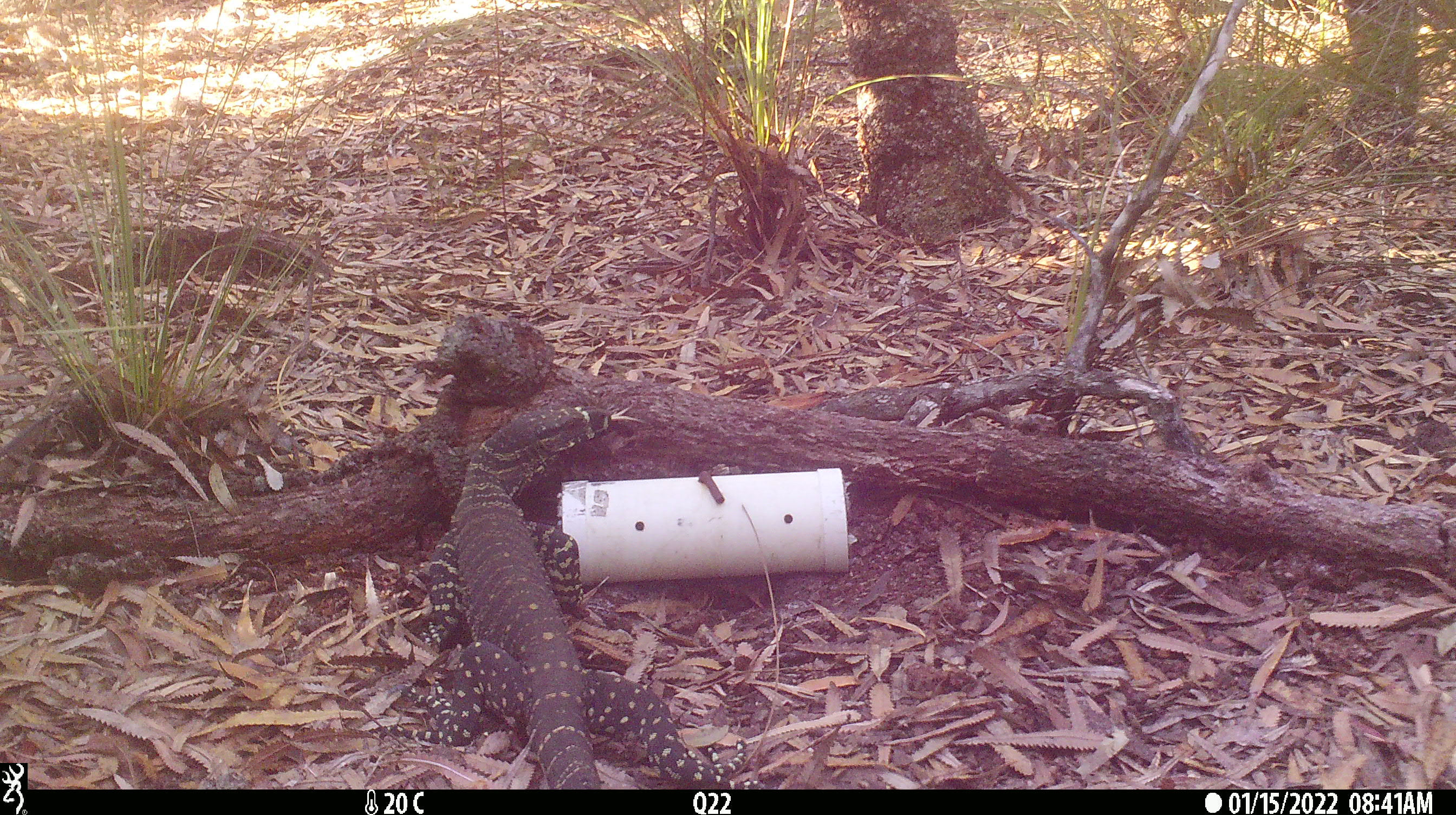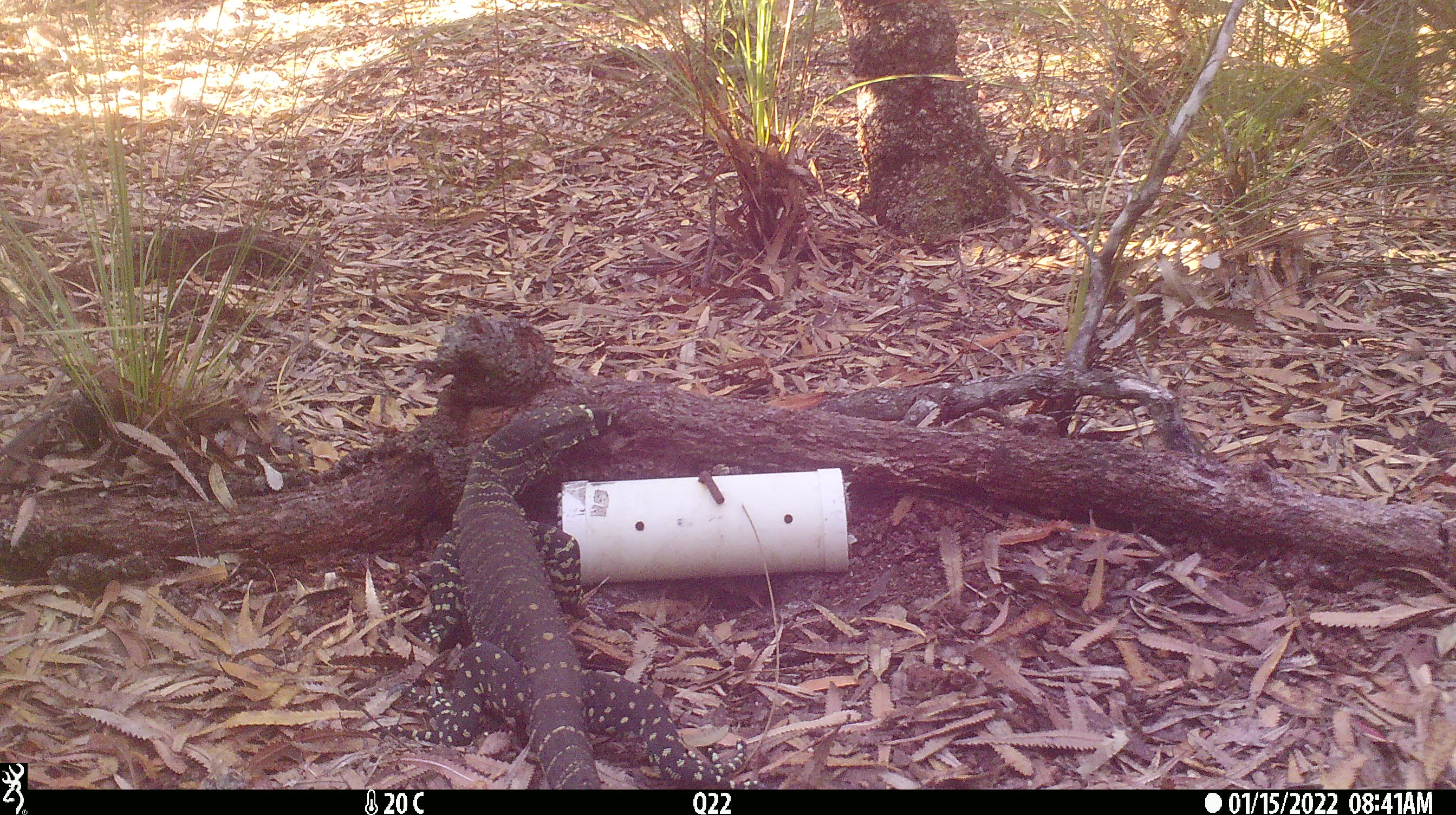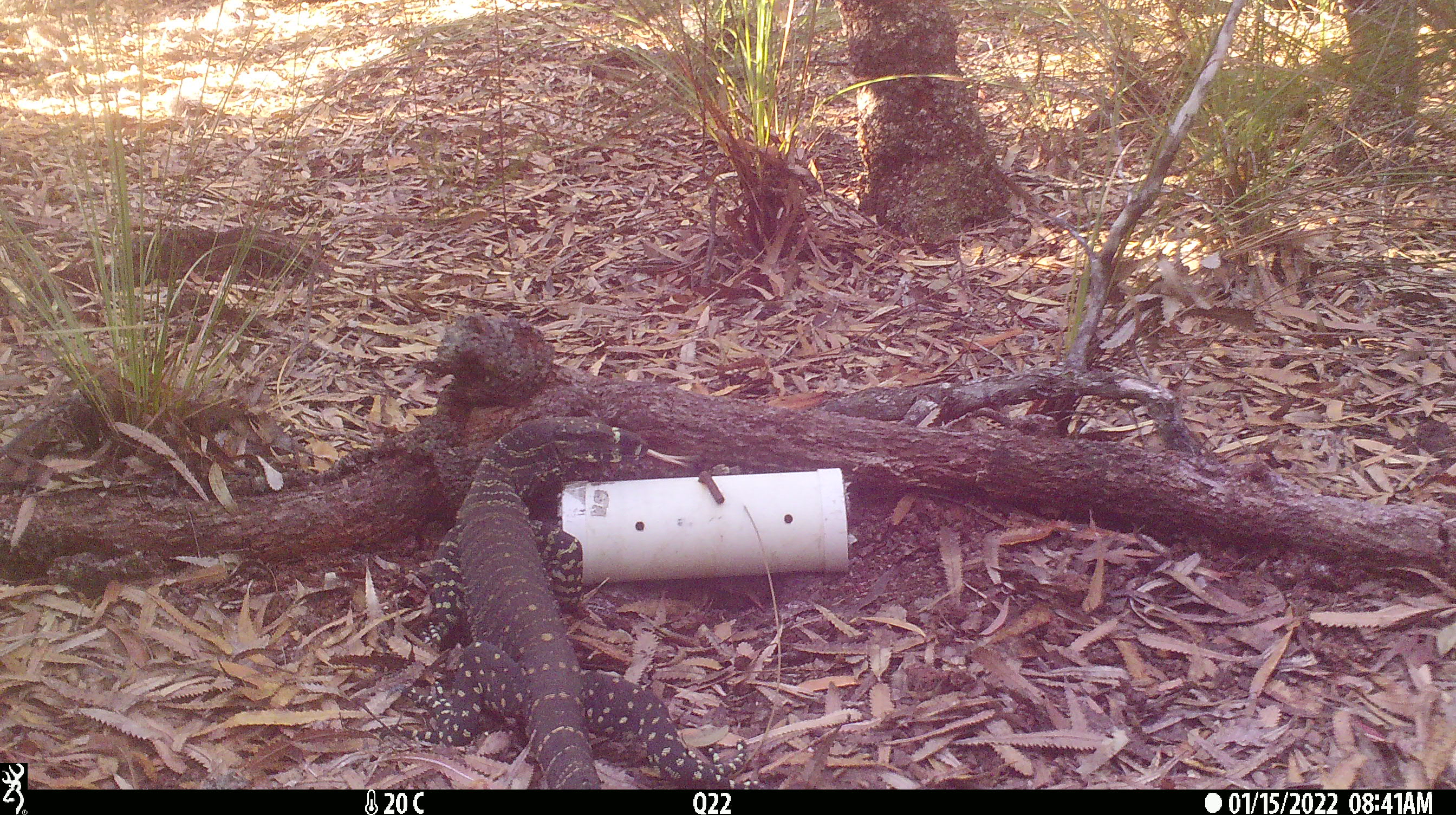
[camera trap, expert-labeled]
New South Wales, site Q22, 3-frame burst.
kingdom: Animalia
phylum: Chordata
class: Reptilia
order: Squamata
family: Varanidae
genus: Varanus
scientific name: Varanus varius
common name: lace monitor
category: goanna